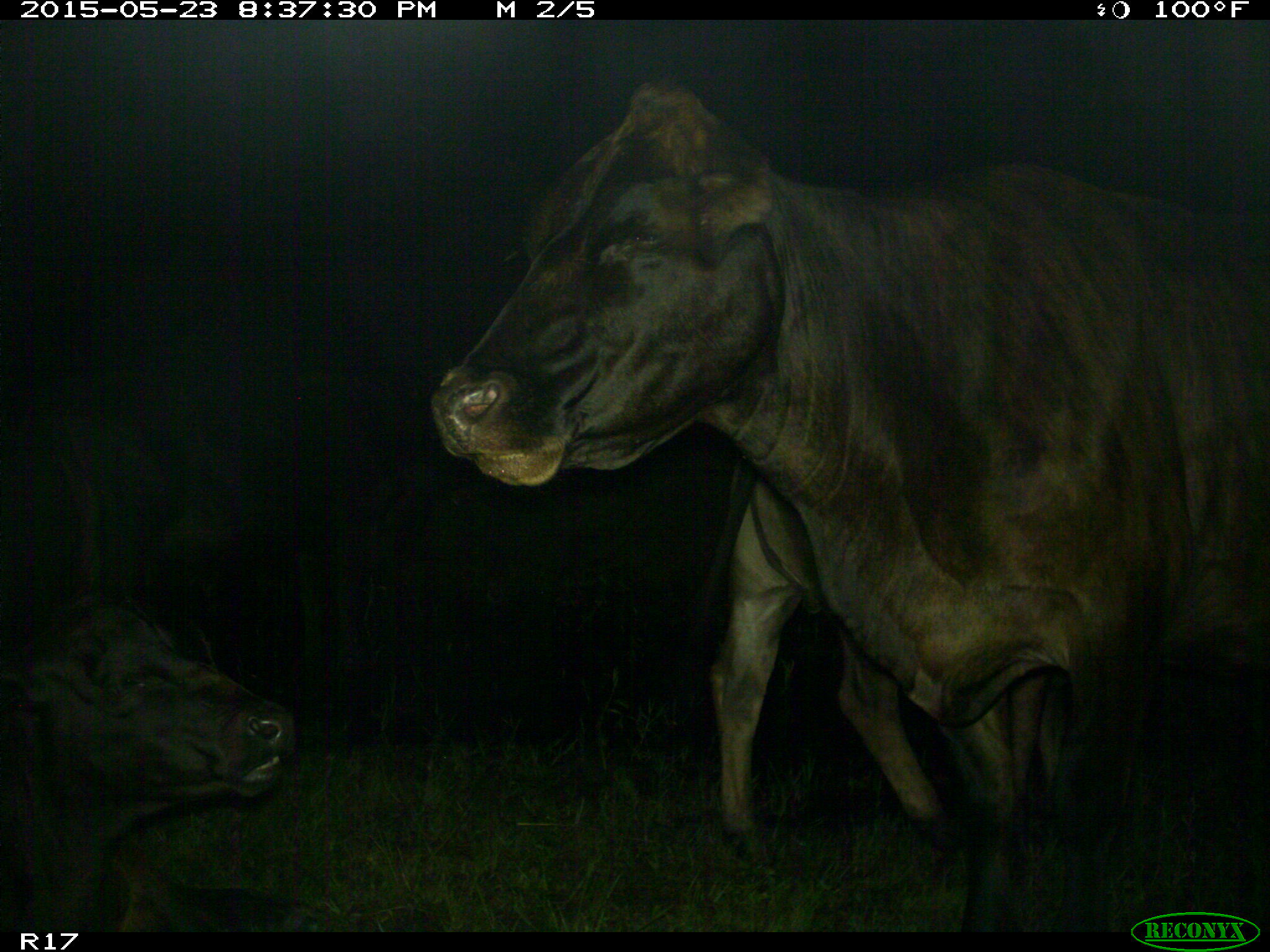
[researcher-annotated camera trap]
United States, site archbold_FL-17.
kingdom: Animalia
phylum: Chordata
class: Mammalia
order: Artiodactyla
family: Bovidae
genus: Bos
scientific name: Bos taurus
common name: domestic cow